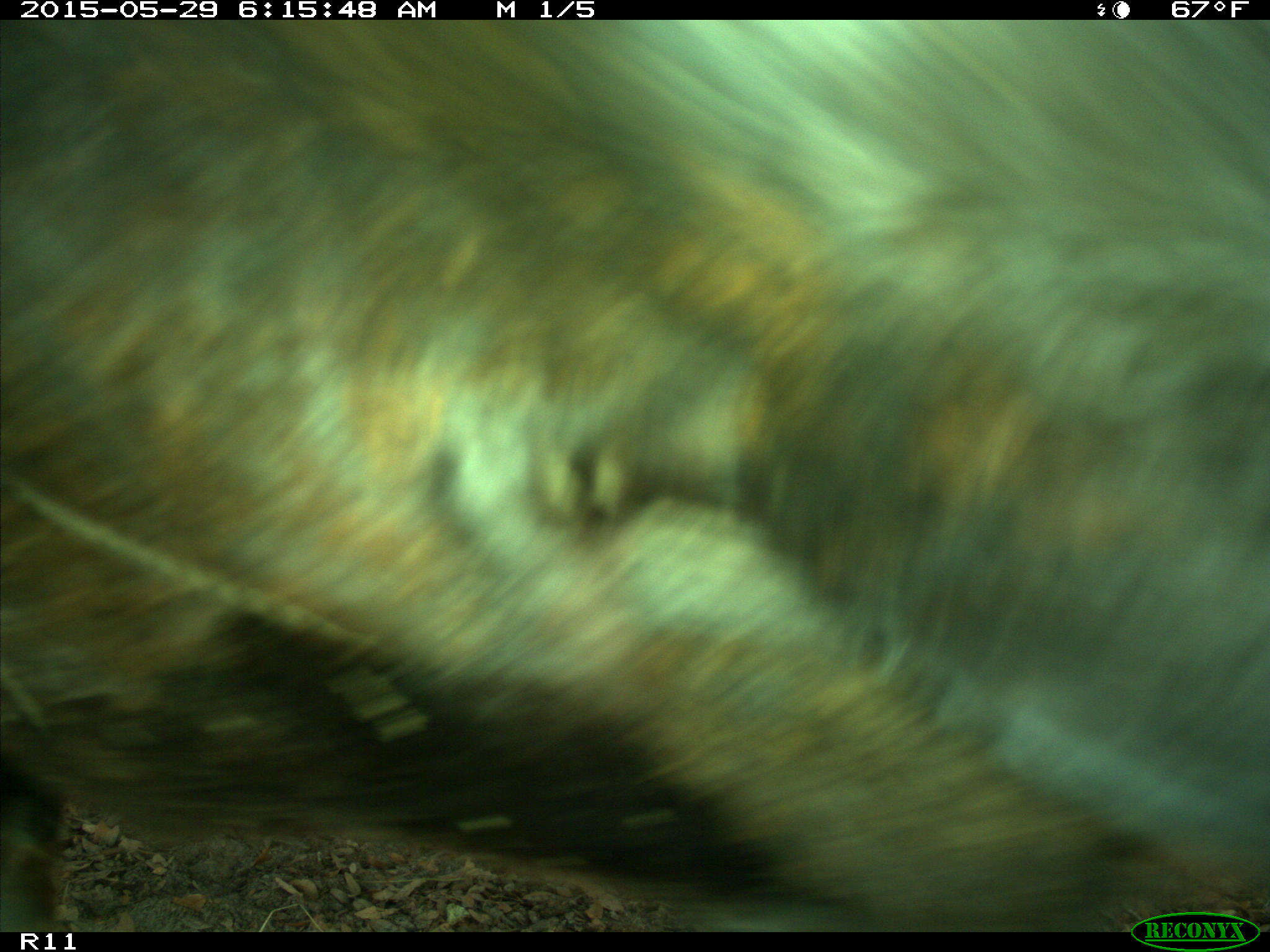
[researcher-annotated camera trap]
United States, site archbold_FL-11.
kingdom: Animalia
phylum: Chordata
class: Mammalia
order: Artiodactyla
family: Bovidae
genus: Bos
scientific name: Bos taurus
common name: domestic cow